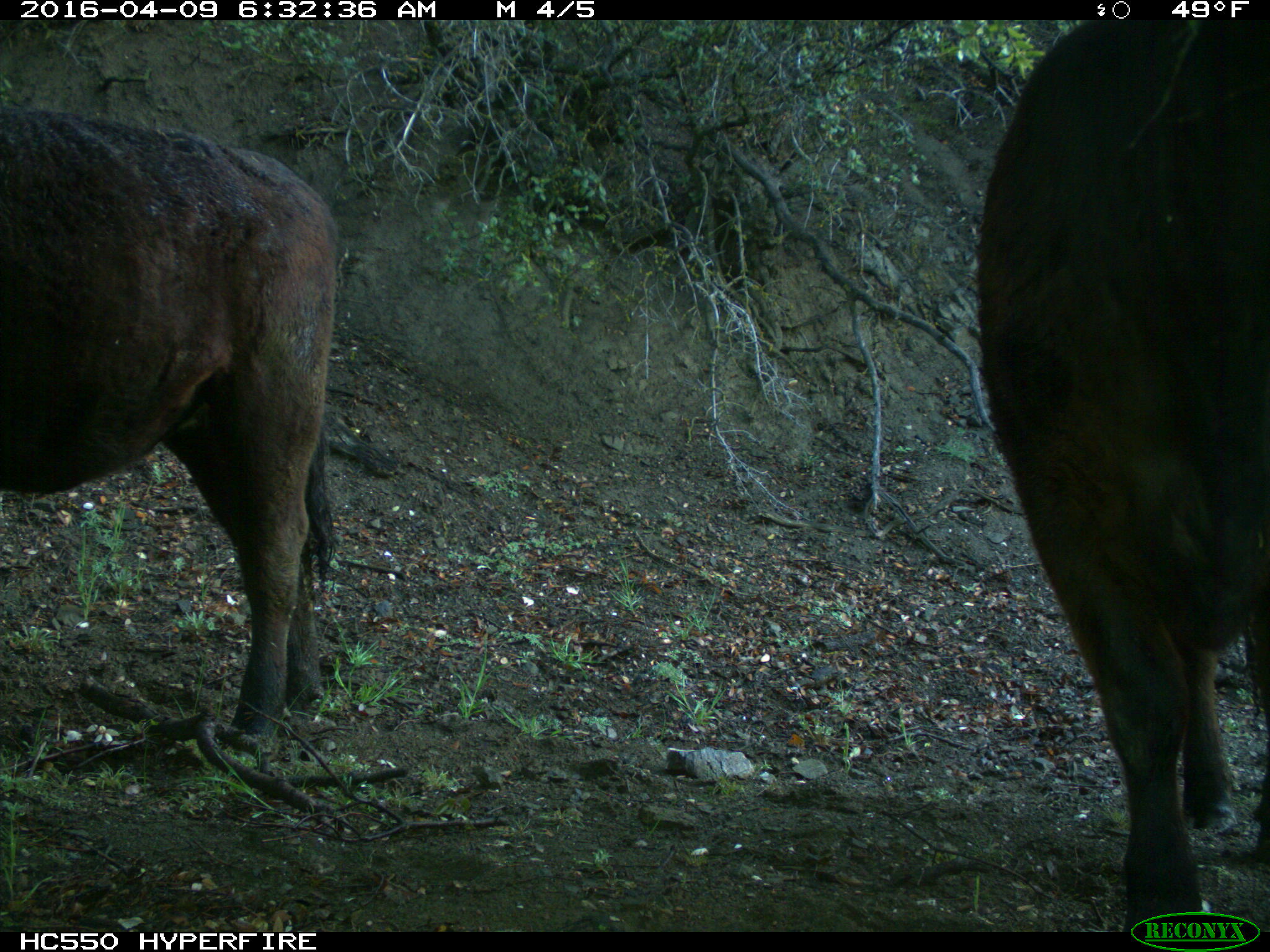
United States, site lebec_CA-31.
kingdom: Animalia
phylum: Chordata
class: Mammalia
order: Artiodactyla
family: Bovidae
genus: Bos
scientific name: Bos taurus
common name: domestic cow